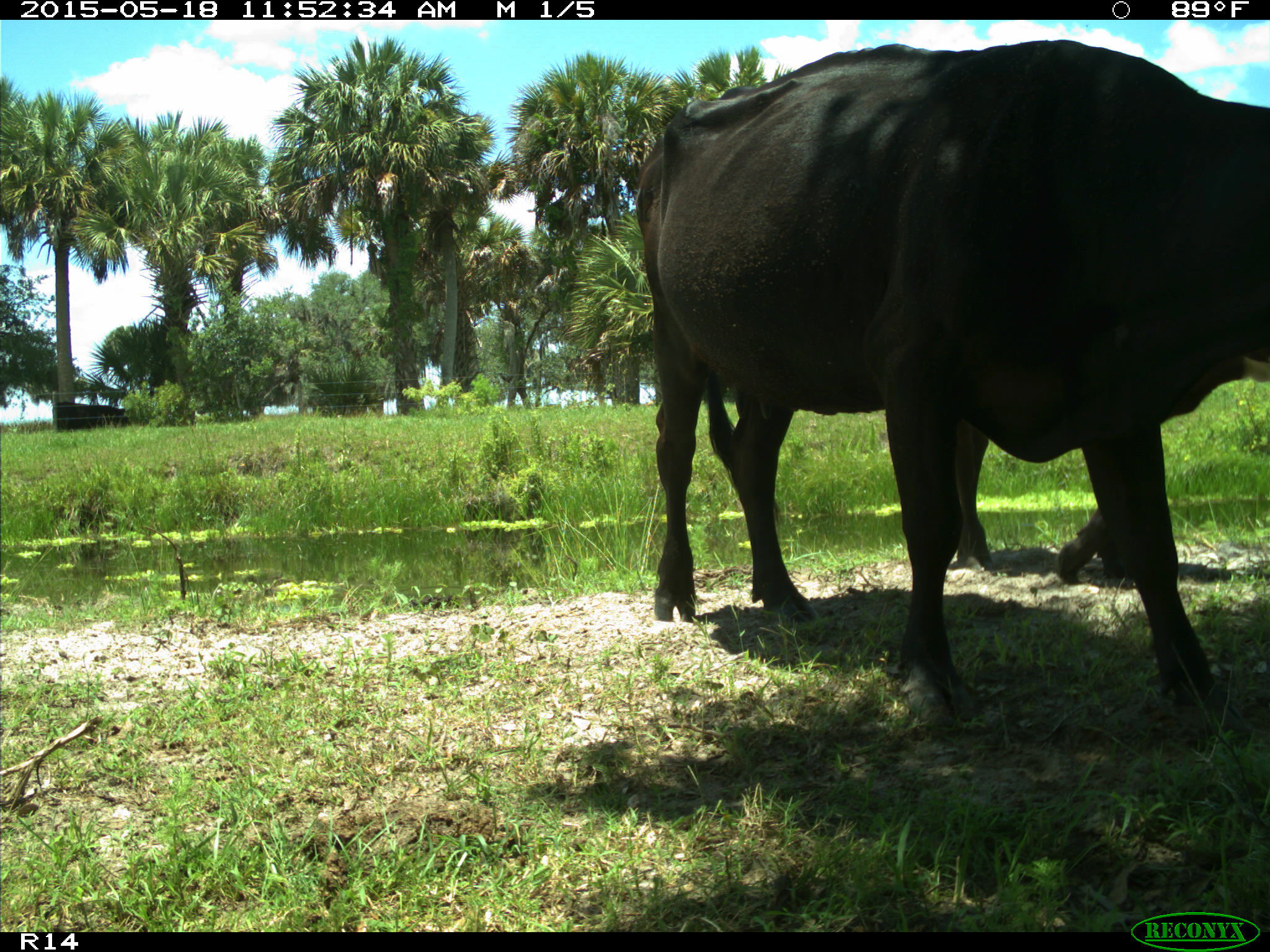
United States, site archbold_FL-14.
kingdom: Animalia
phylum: Chordata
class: Mammalia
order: Artiodactyla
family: Bovidae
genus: Bos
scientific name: Bos taurus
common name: domestic cow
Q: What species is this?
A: Bos taurus (domestic cow).